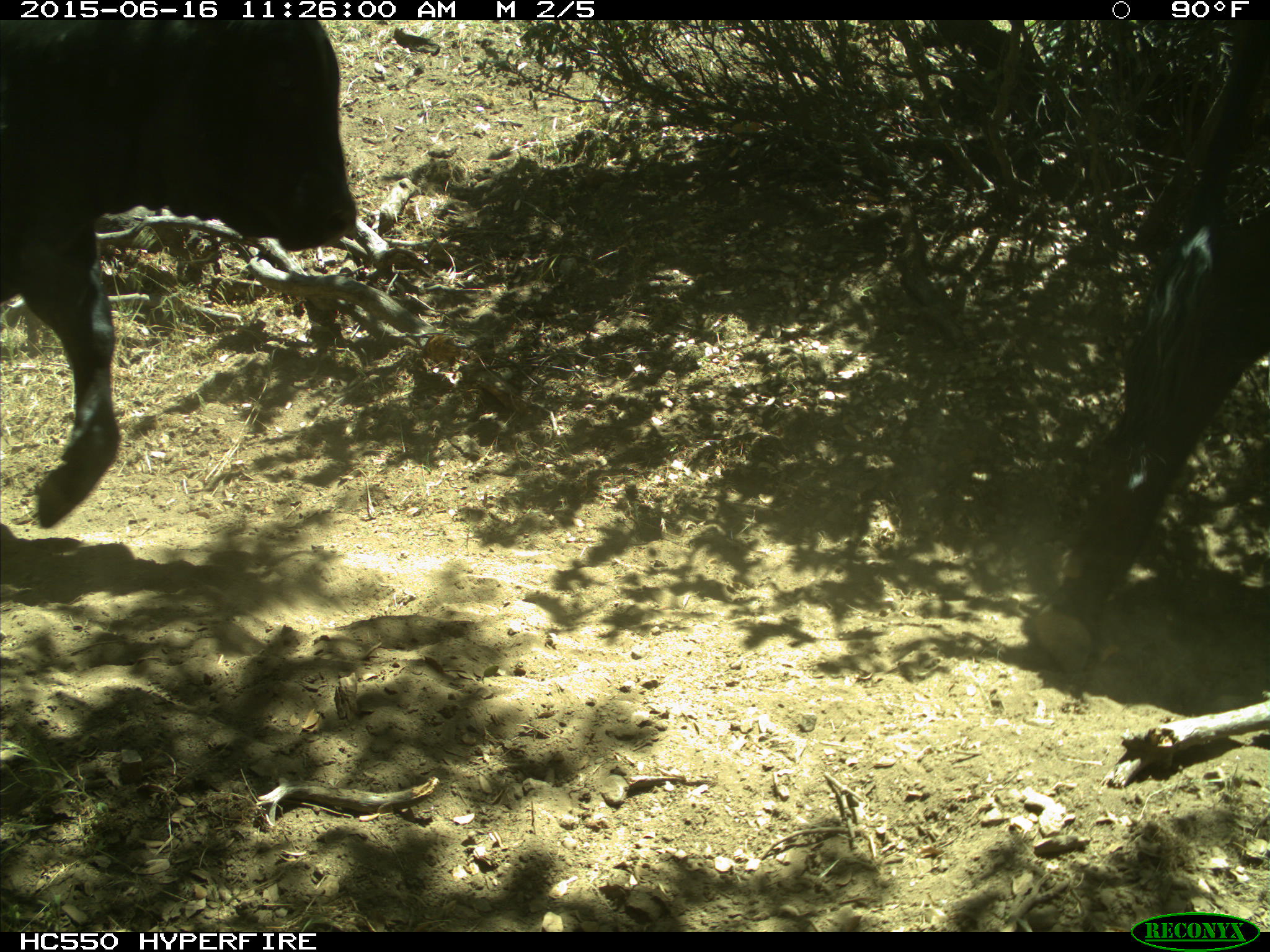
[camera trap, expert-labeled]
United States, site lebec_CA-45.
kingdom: Animalia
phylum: Chordata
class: Mammalia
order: Artiodactyla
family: Bovidae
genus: Bos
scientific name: Bos taurus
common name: domestic cow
Bos taurus (domestic cow).